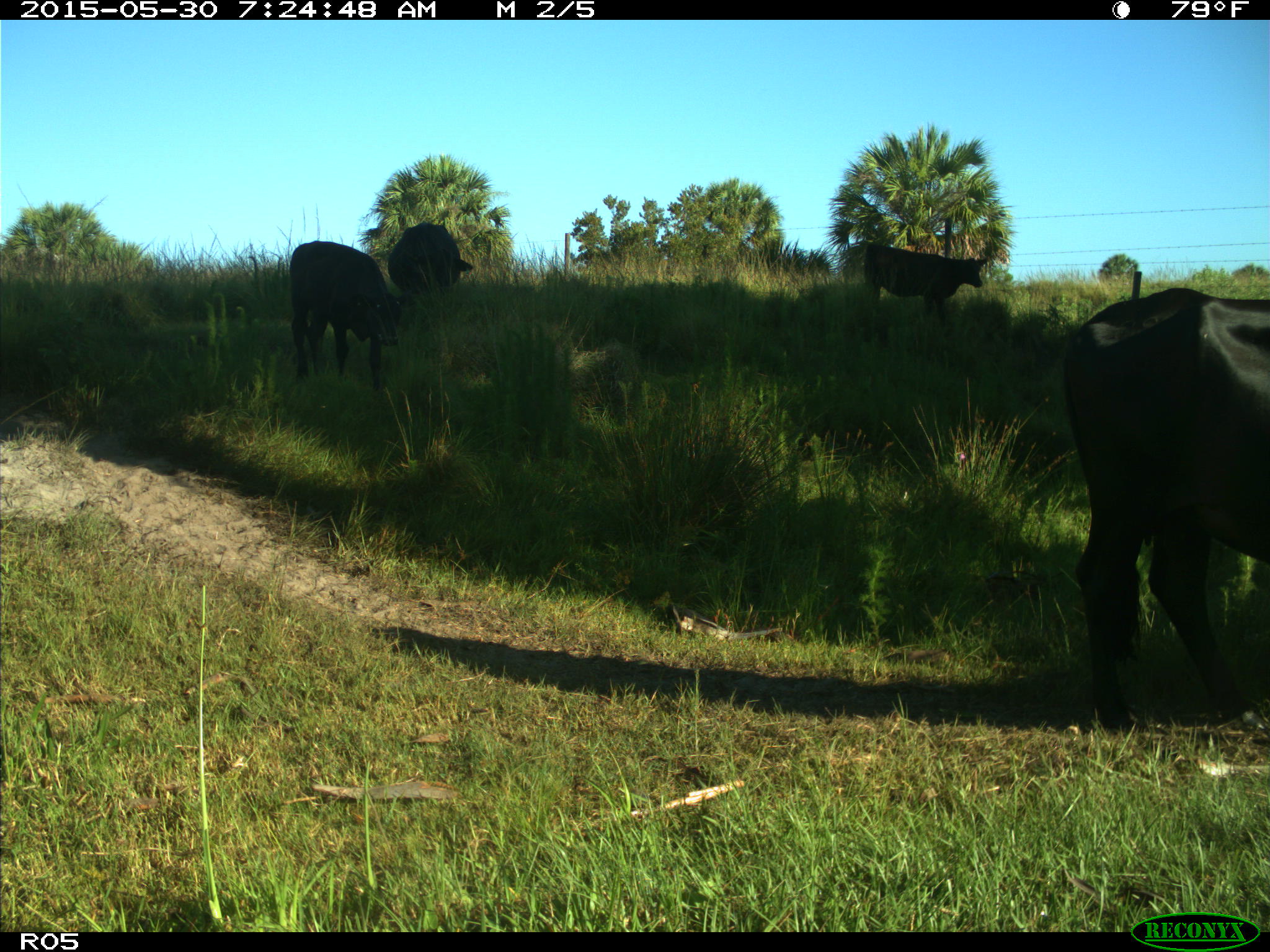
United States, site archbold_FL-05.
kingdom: Animalia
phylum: Chordata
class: Mammalia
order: Artiodactyla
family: Bovidae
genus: Bos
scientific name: Bos taurus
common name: domestic cow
Bos taurus (domestic cow).